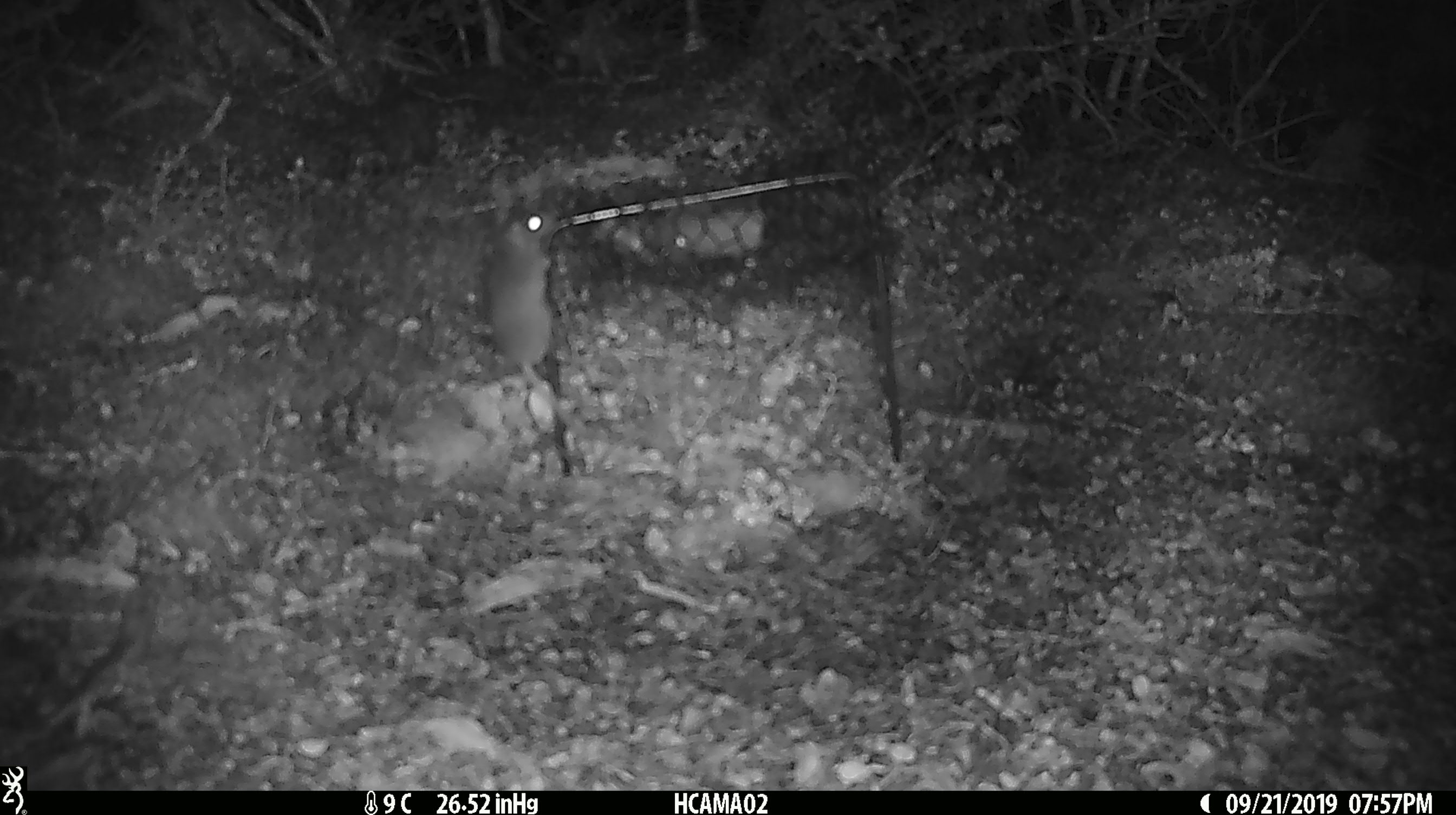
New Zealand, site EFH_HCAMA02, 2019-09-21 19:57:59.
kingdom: Animalia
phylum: Chordata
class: Mammalia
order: Rodentia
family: Muridae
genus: Mus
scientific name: Mus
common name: mouse